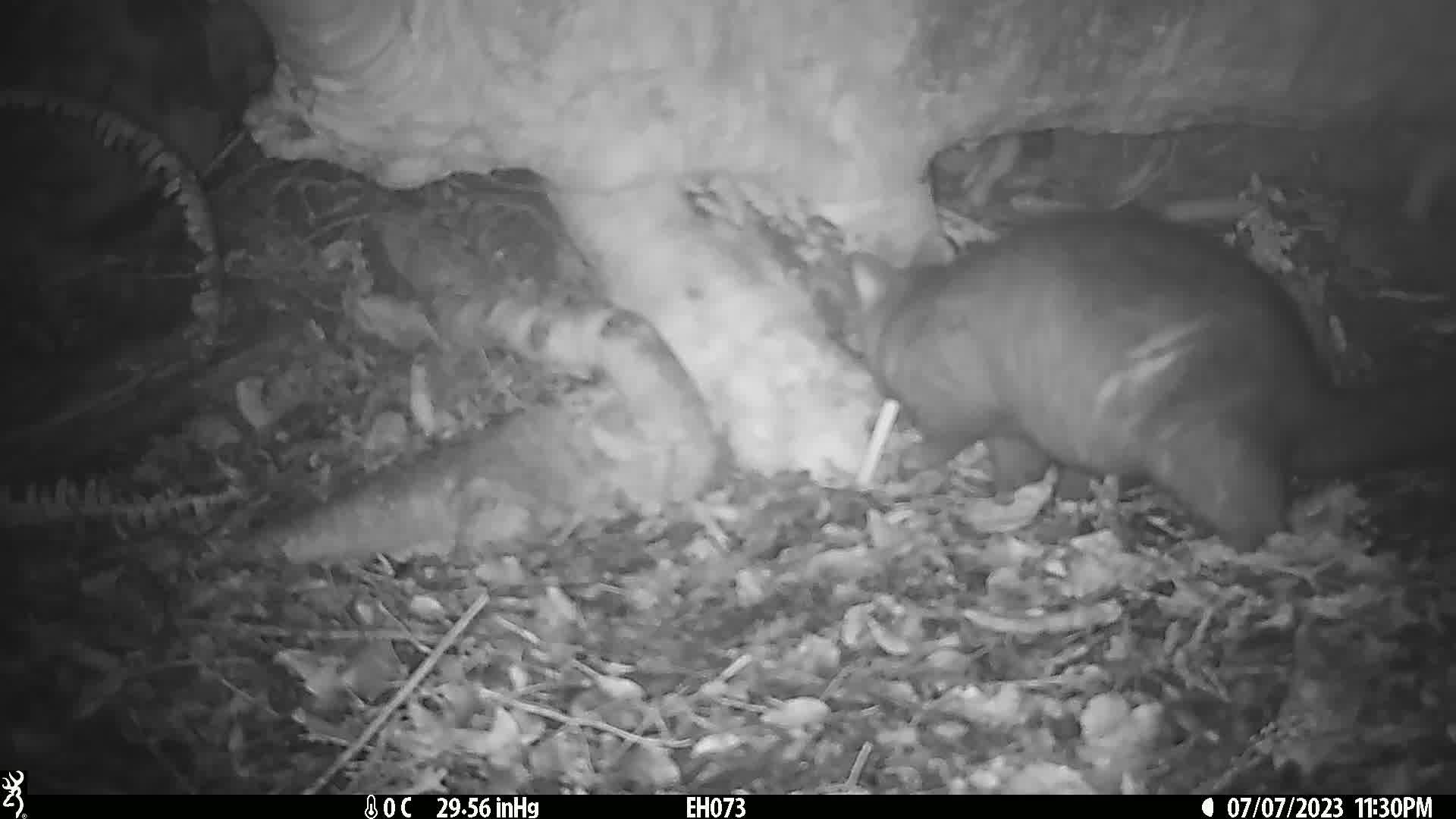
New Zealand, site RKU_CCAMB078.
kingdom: Animalia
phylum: Chordata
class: Mammalia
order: Diprotodontia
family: Phalangeridae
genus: Trichosurus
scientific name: Trichosurus vulpecula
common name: common brushtail possum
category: possum